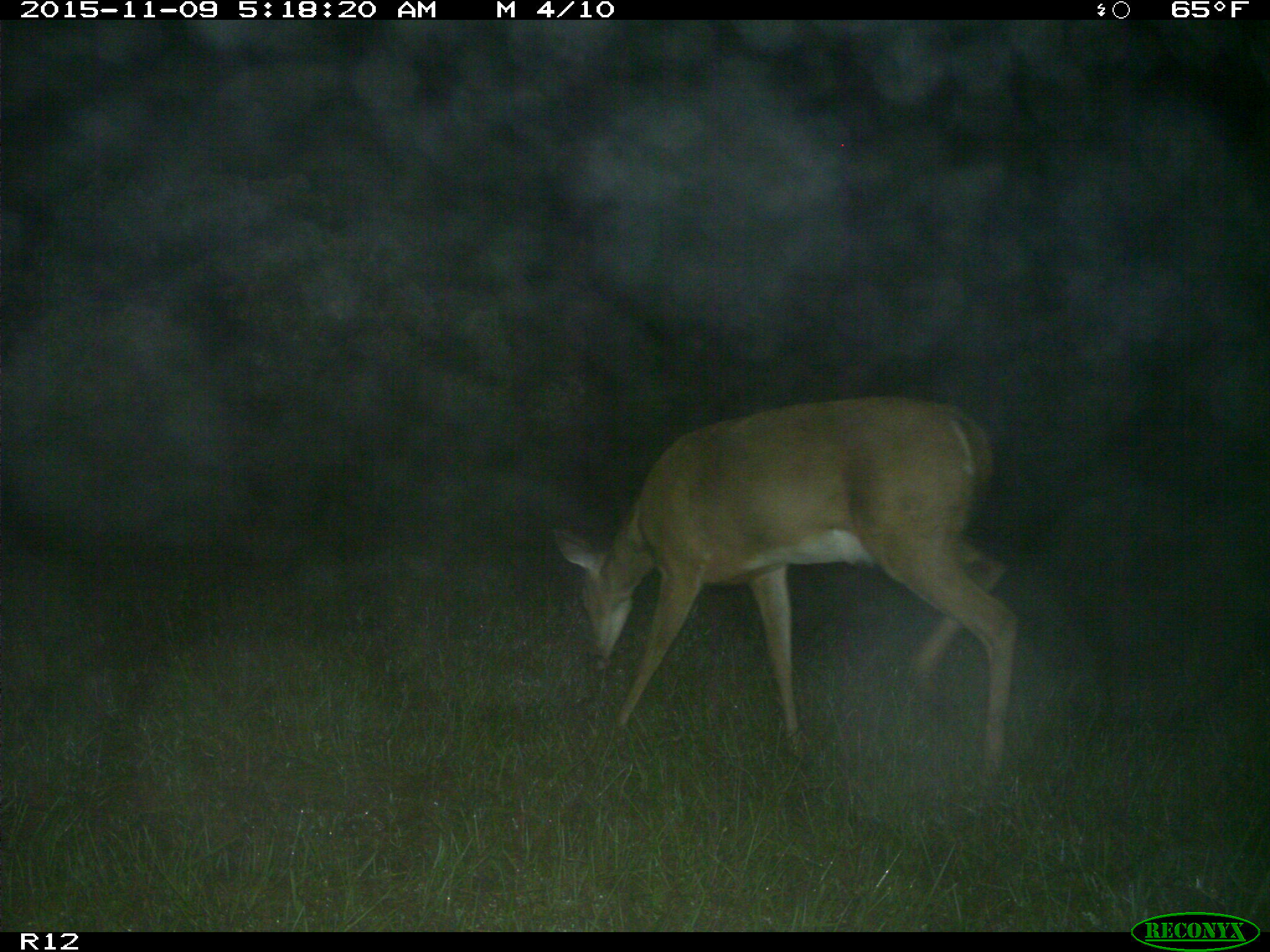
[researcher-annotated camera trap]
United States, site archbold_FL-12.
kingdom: Animalia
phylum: Chordata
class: Mammalia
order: Artiodactyla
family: Cervidae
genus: Odocoileus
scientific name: Odocoileus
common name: deer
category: unidentified deer